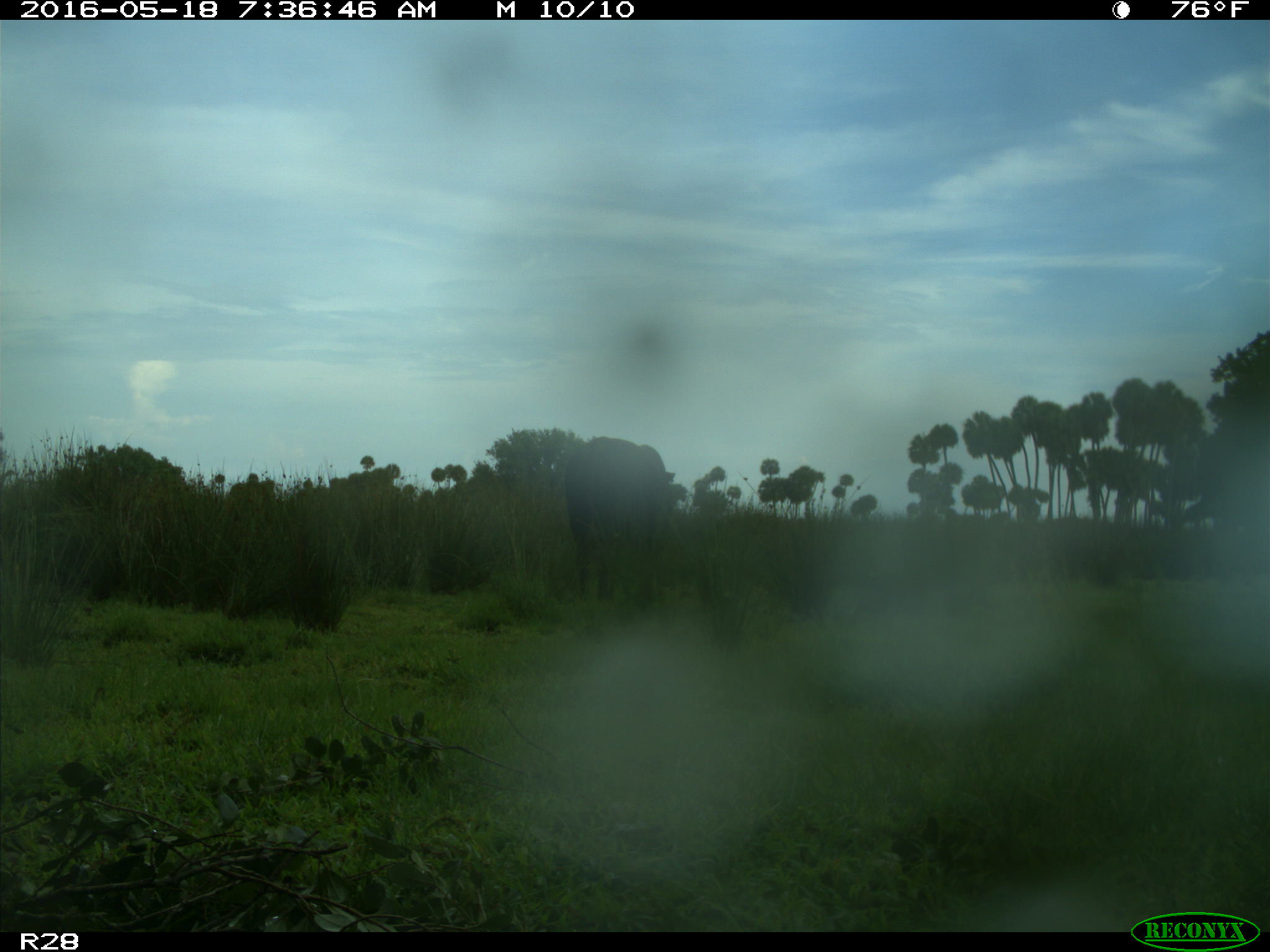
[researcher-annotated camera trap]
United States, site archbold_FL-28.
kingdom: Animalia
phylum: Chordata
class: Mammalia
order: Artiodactyla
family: Bovidae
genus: Bos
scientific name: Bos taurus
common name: domestic cow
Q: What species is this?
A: Bos taurus (domestic cow).